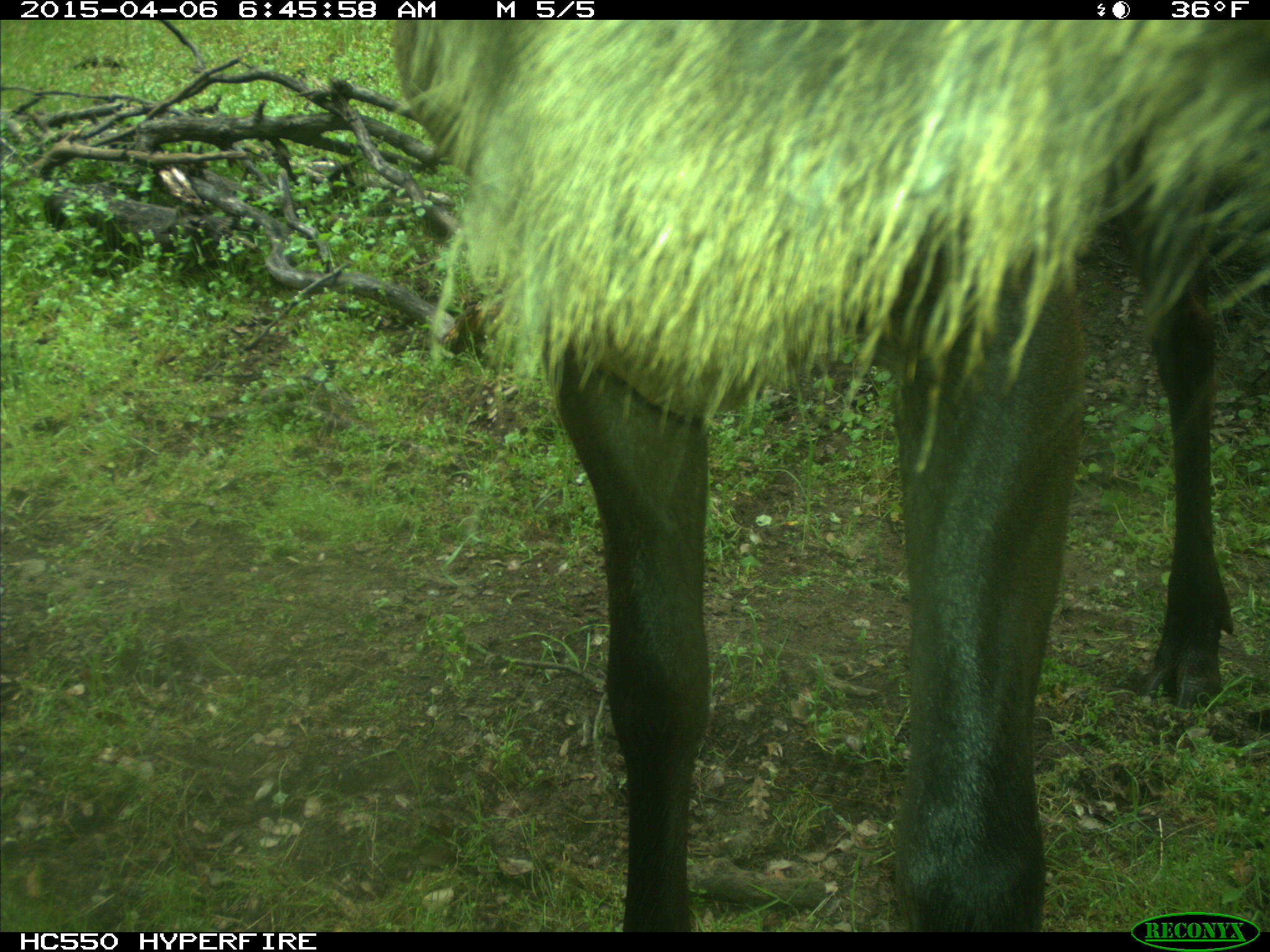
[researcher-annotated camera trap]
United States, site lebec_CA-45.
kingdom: Animalia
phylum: Chordata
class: Mammalia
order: Artiodactyla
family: Cervidae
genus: Cervus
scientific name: Cervus canadensis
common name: elk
Cervus canadensis (elk).